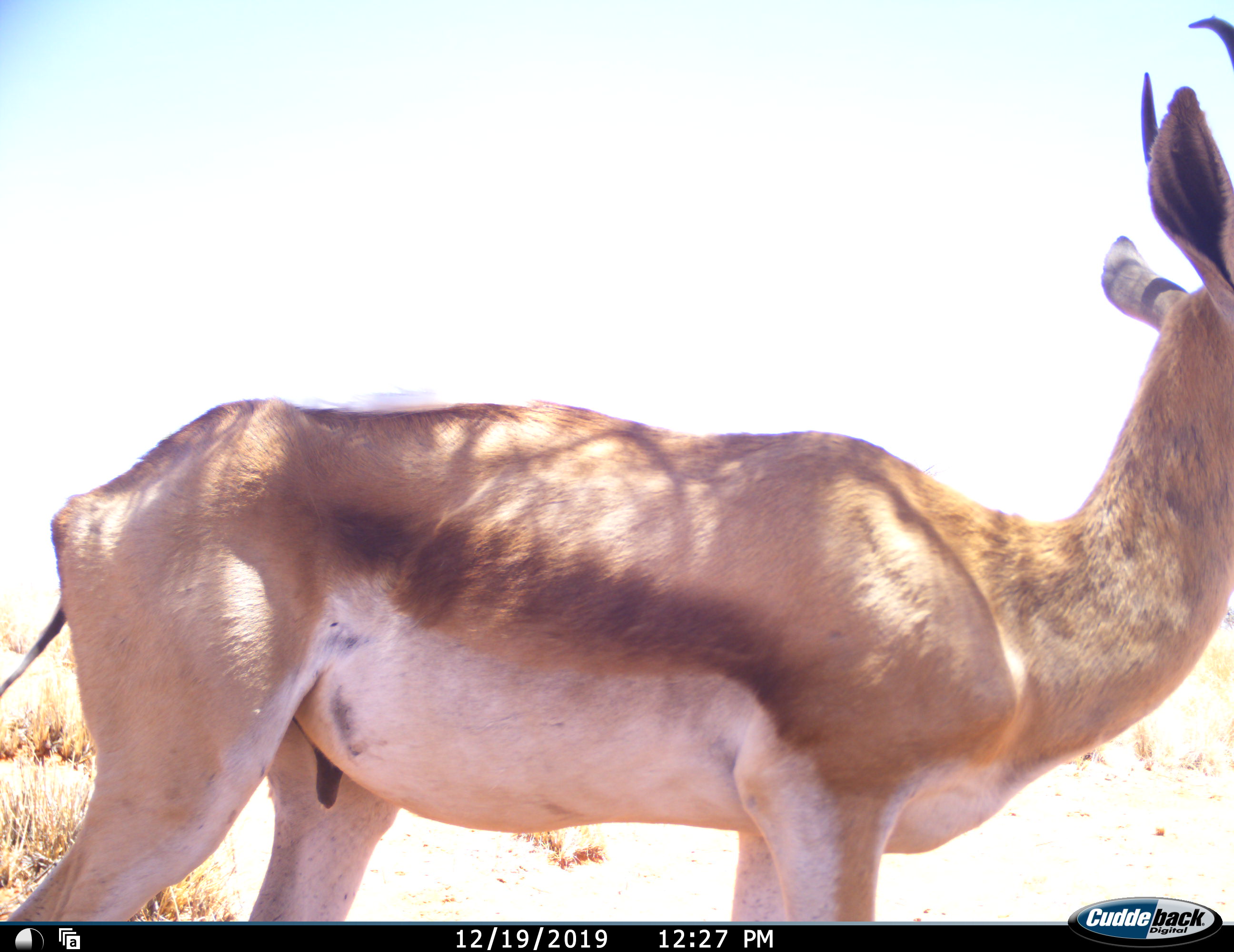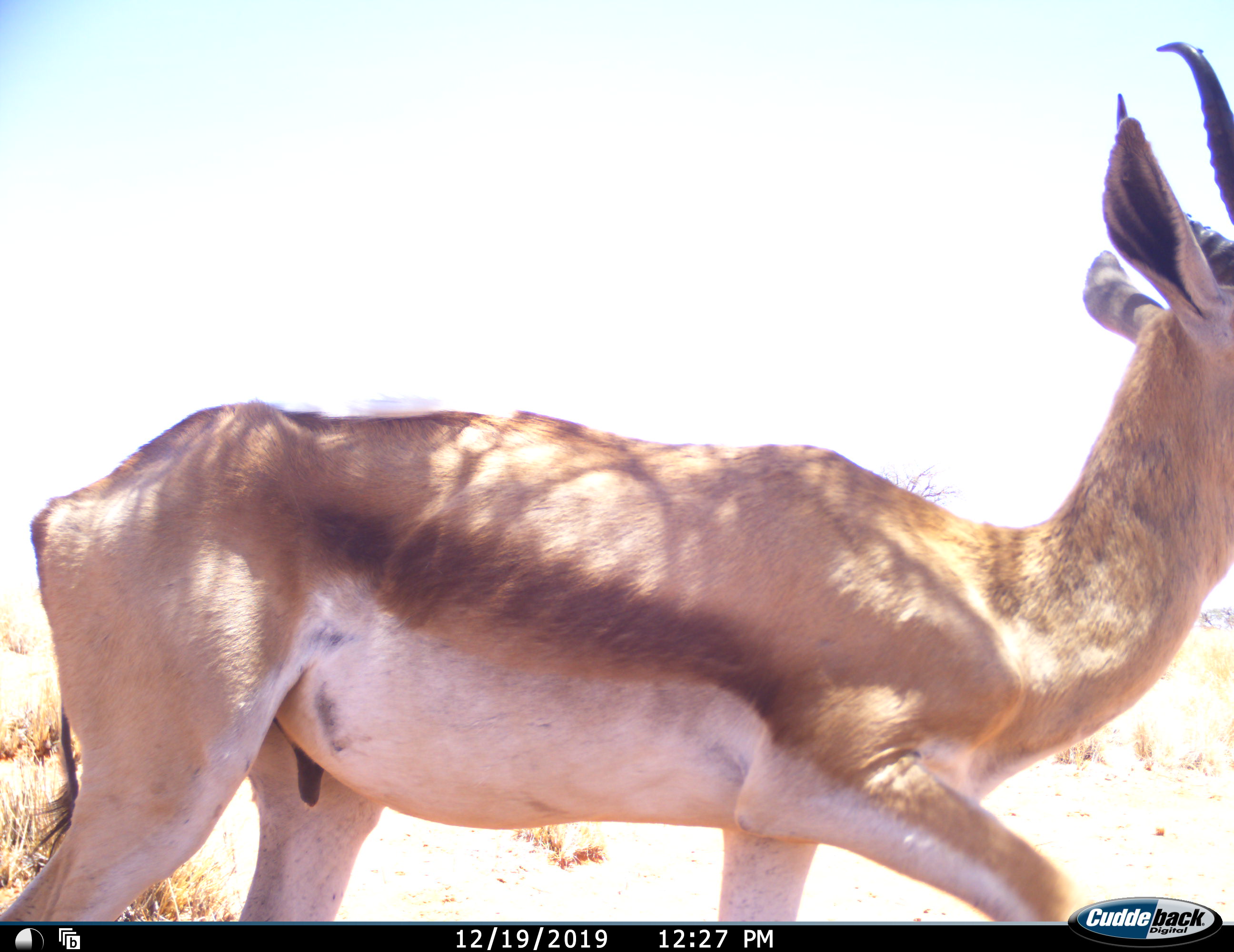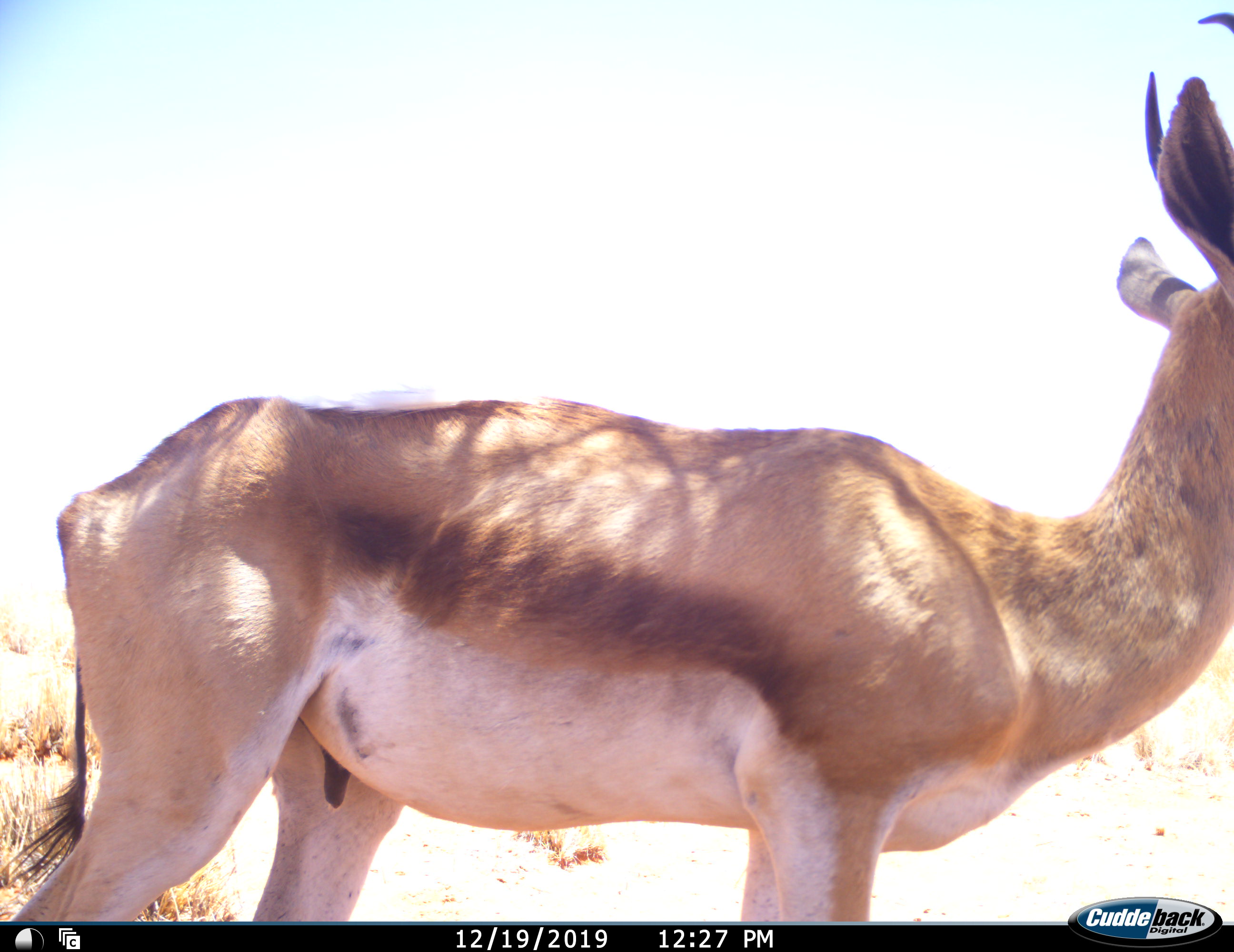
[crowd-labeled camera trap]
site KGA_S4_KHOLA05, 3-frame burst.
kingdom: Animalia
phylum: Chordata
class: Mammalia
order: Artiodactyla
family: Bovidae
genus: Antidorcas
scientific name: Antidorcas marsupialis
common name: springbok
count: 1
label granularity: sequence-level